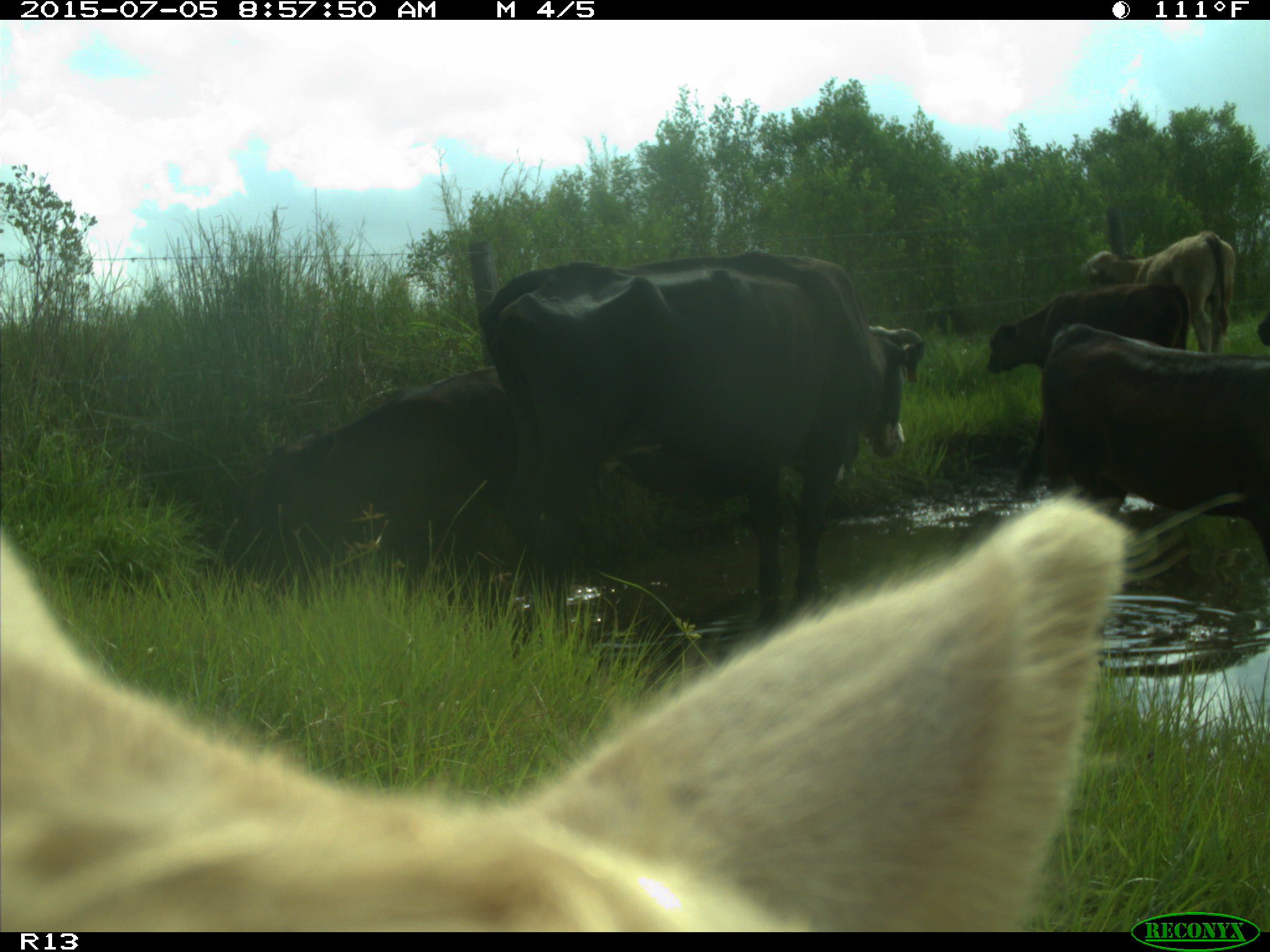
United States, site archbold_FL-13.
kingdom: Animalia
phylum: Chordata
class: Mammalia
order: Artiodactyla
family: Bovidae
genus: Bos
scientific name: Bos taurus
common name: domestic cow